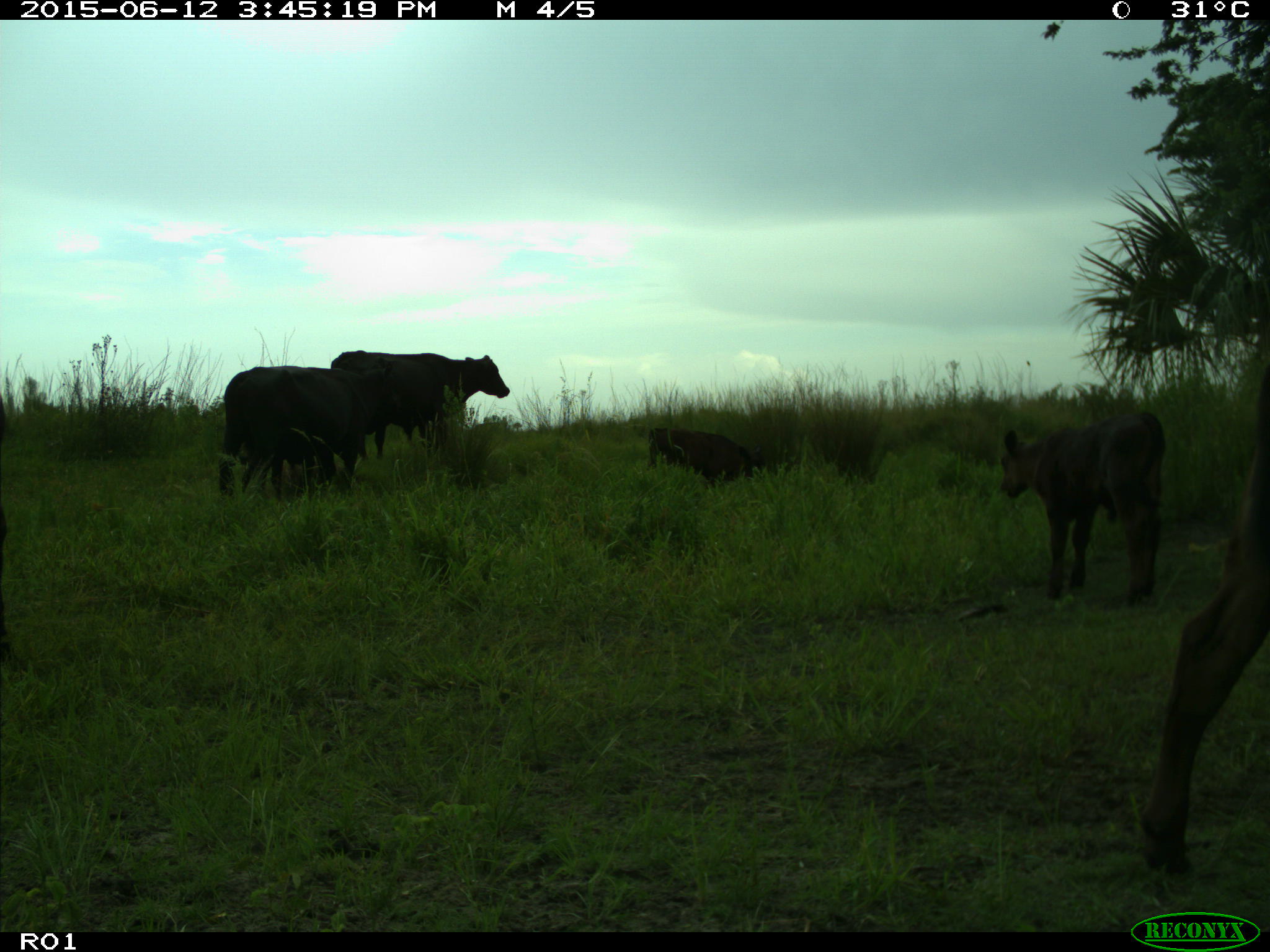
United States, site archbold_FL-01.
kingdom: Animalia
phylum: Chordata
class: Mammalia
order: Artiodactyla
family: Bovidae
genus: Bos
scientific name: Bos taurus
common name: domestic cow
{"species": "Bos taurus (domestic cow)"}